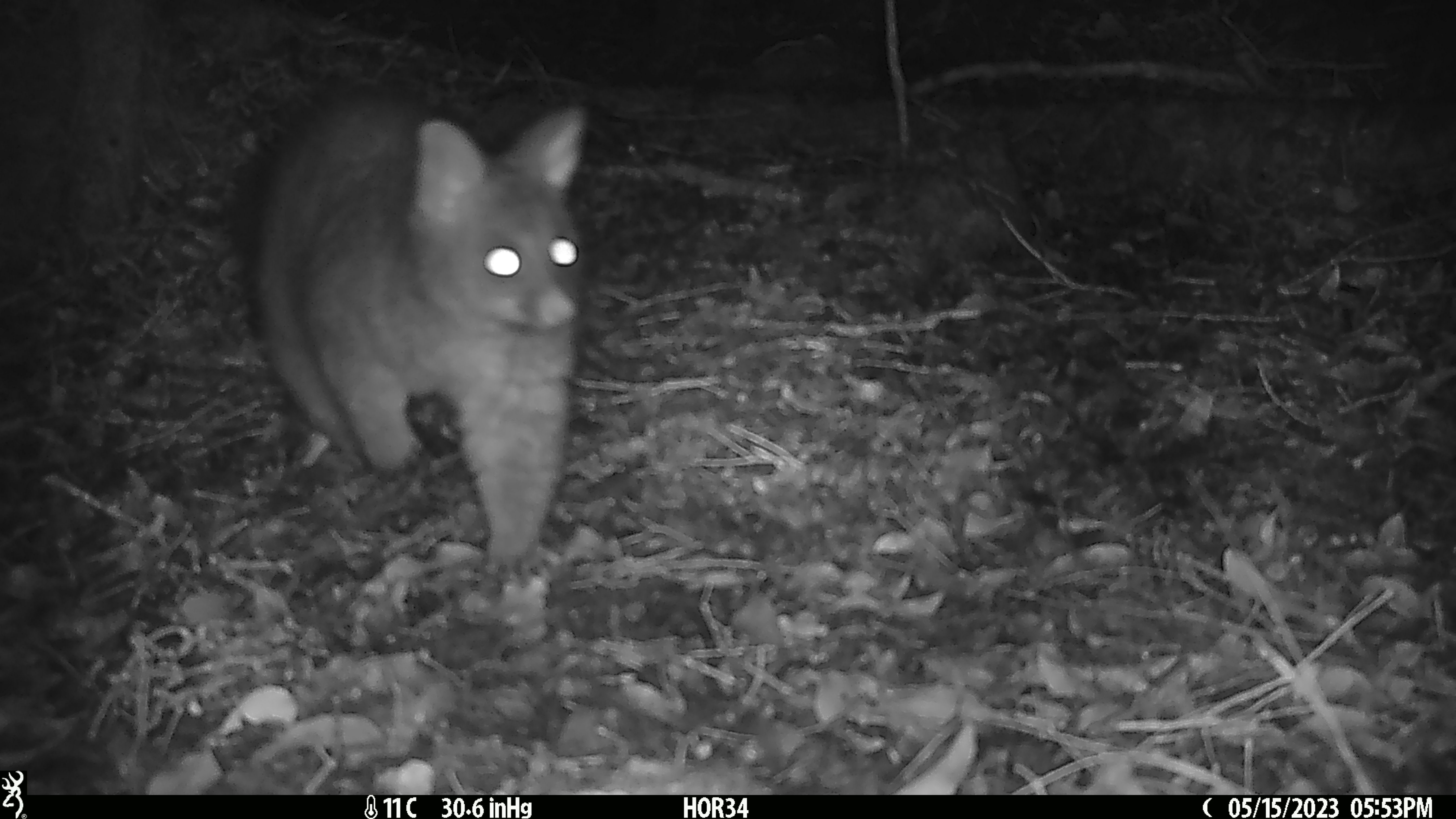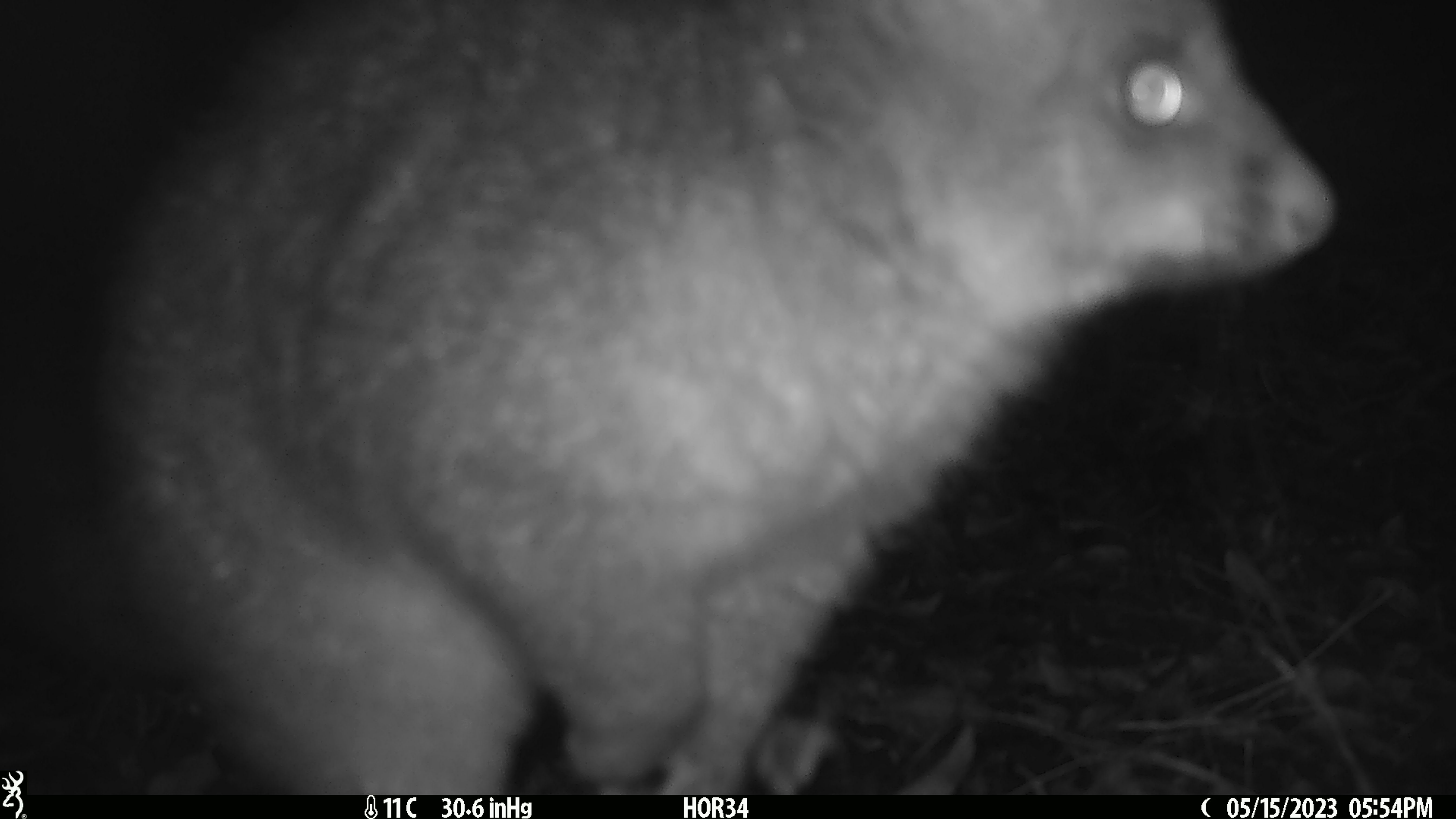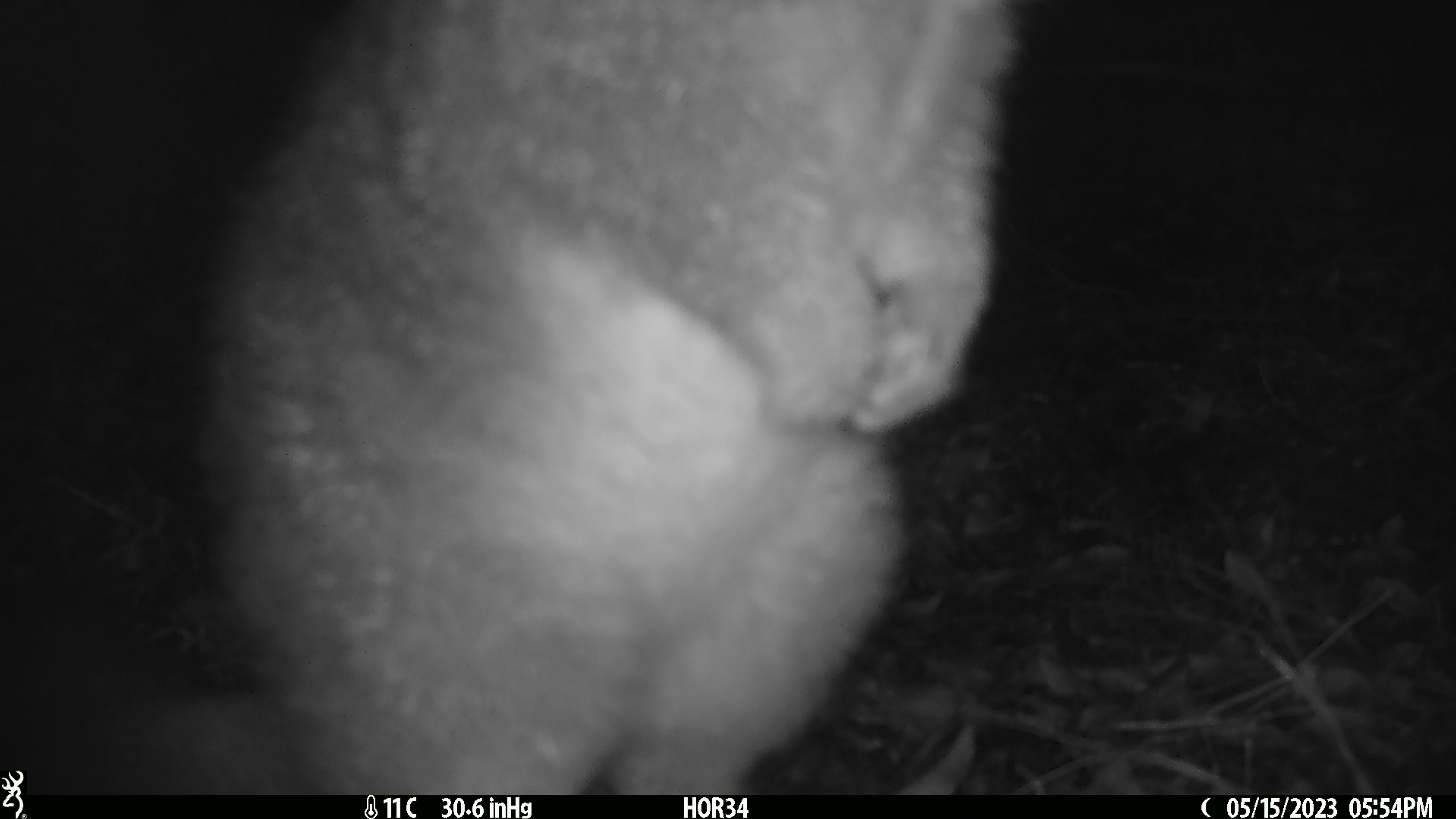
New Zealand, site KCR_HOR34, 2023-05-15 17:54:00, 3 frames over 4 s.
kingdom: Animalia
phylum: Chordata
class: Mammalia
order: Diprotodontia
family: Phalangeridae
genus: Trichosurus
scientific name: Trichosurus vulpecula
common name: common brushtail possum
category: possum